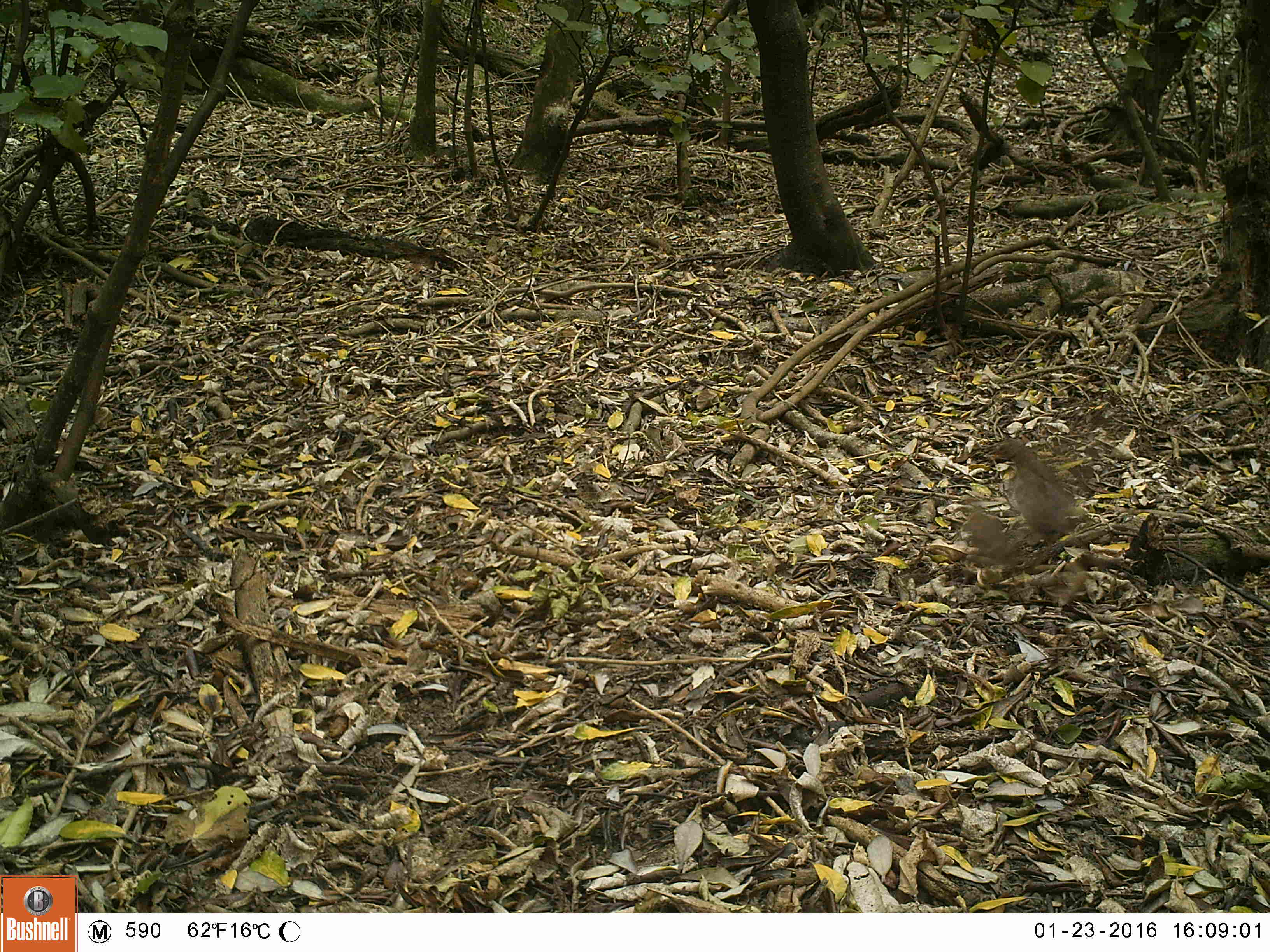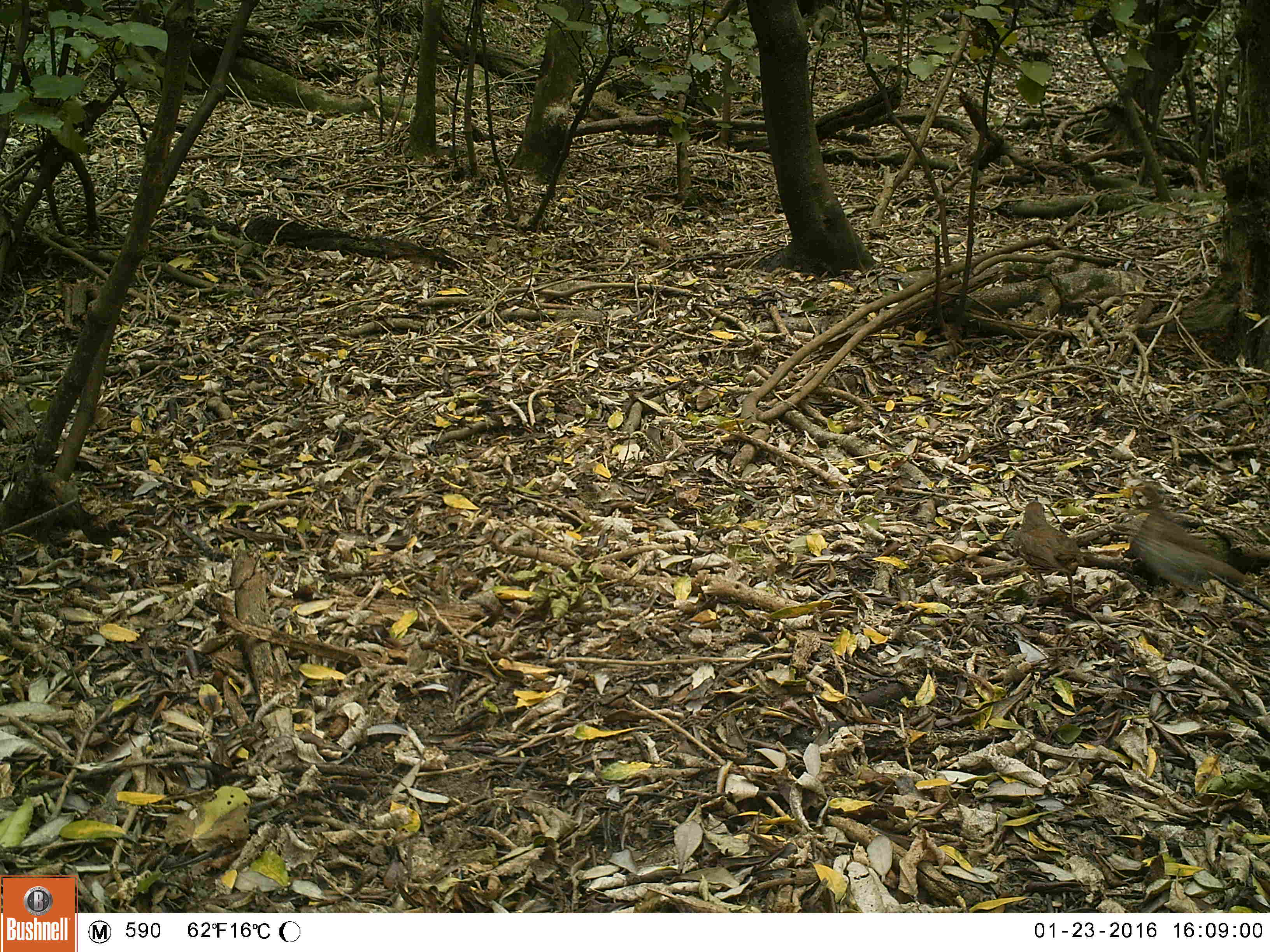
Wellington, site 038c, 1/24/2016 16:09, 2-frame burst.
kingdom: Animalia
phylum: Chordata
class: Aves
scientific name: Aves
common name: bird